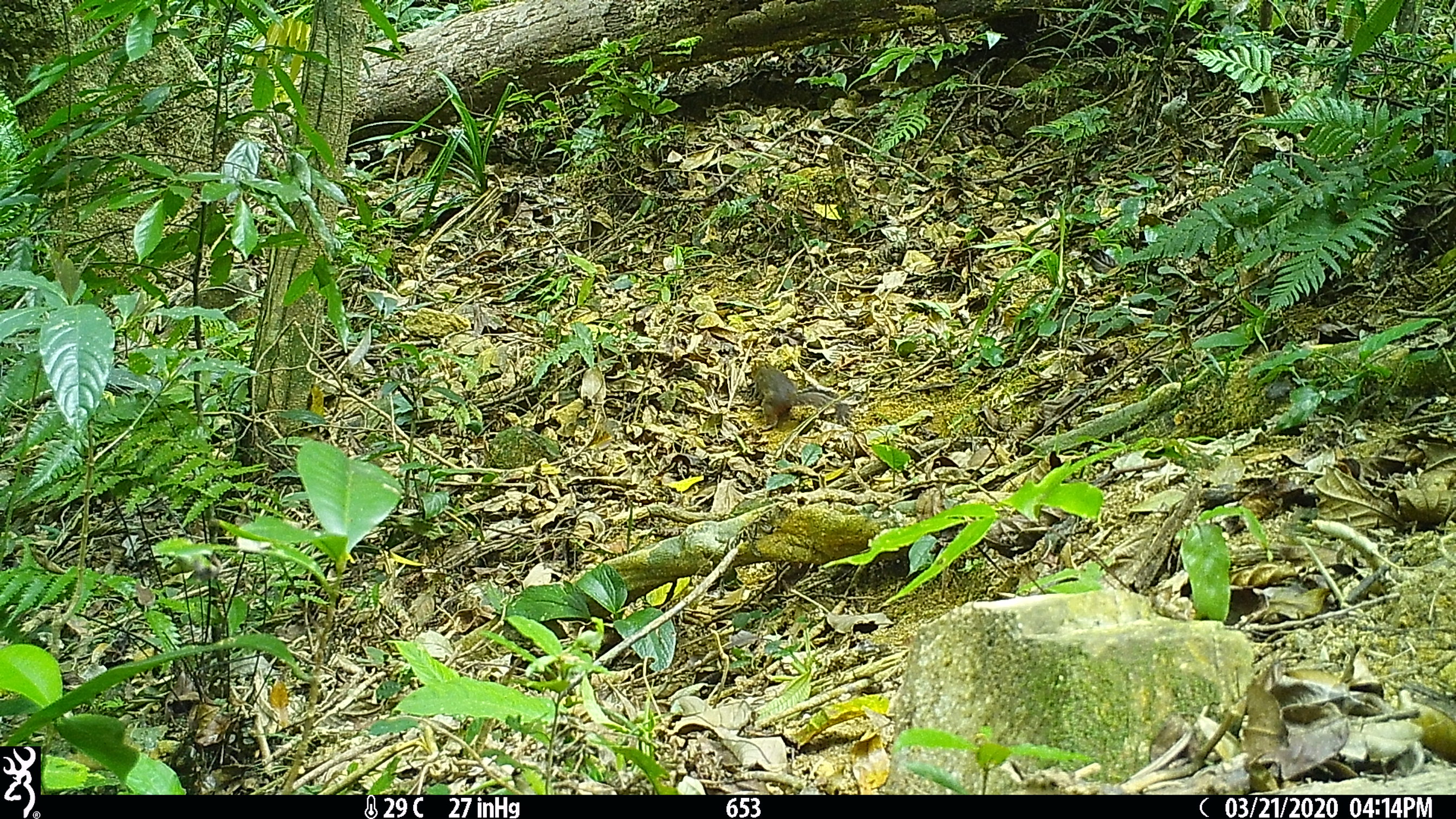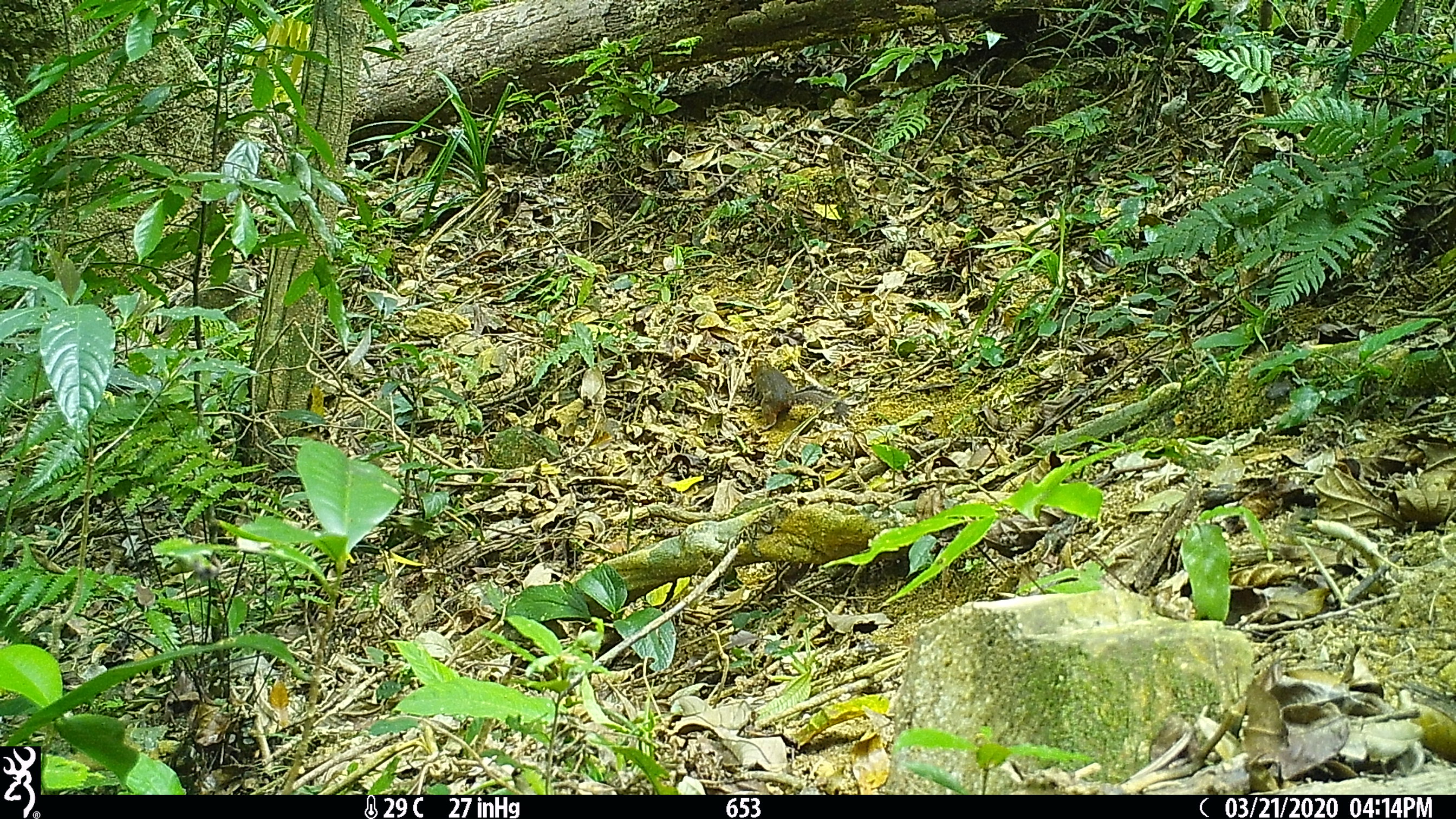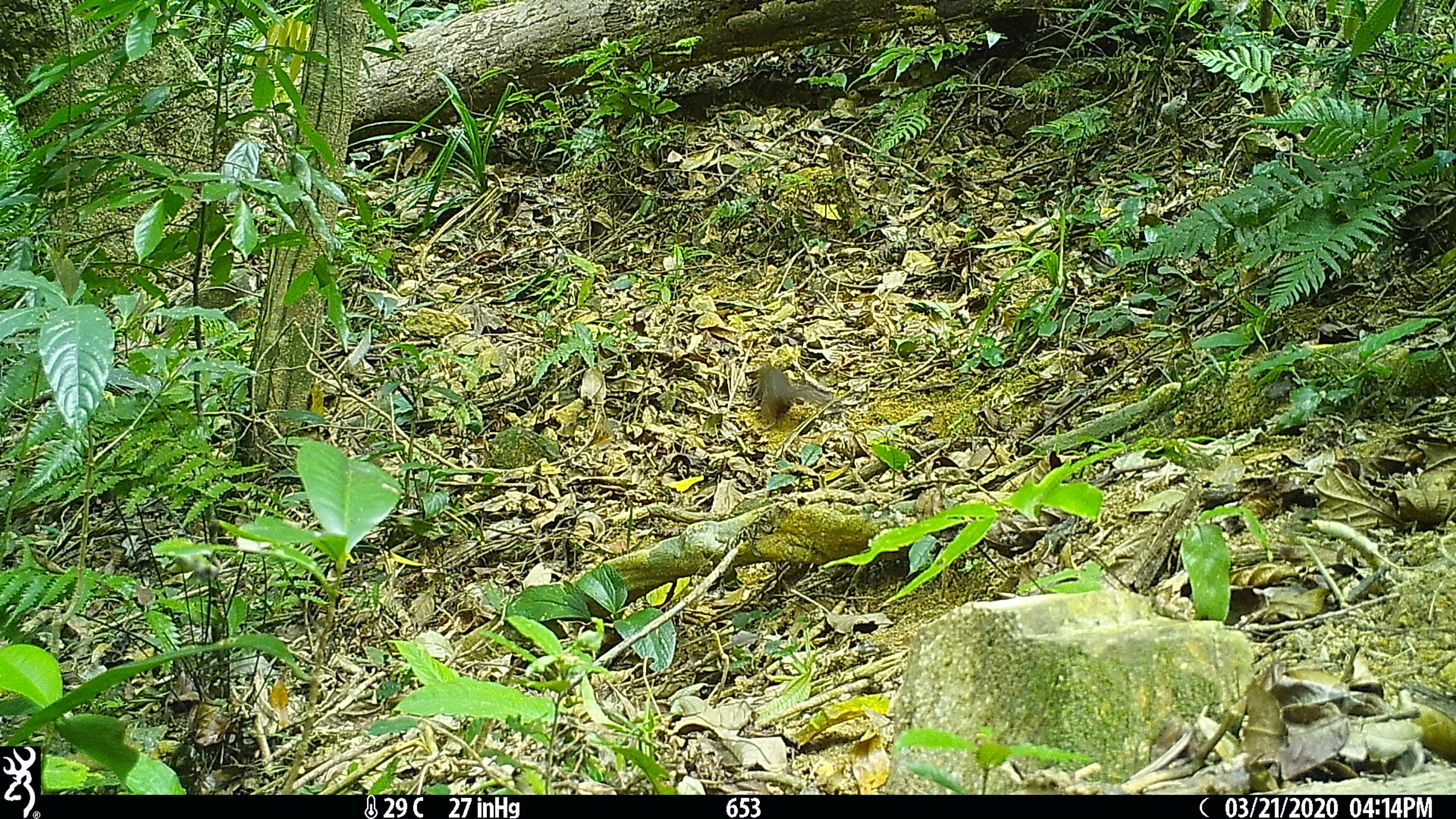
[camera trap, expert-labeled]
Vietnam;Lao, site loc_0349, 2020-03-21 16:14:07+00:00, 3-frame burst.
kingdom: Animalia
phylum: Chordata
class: Mammalia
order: Rodentia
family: Sciuridae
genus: Dremomys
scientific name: Dremomys rufigenis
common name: red-cheeked squirrel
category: red cheeked squirrel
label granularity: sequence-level